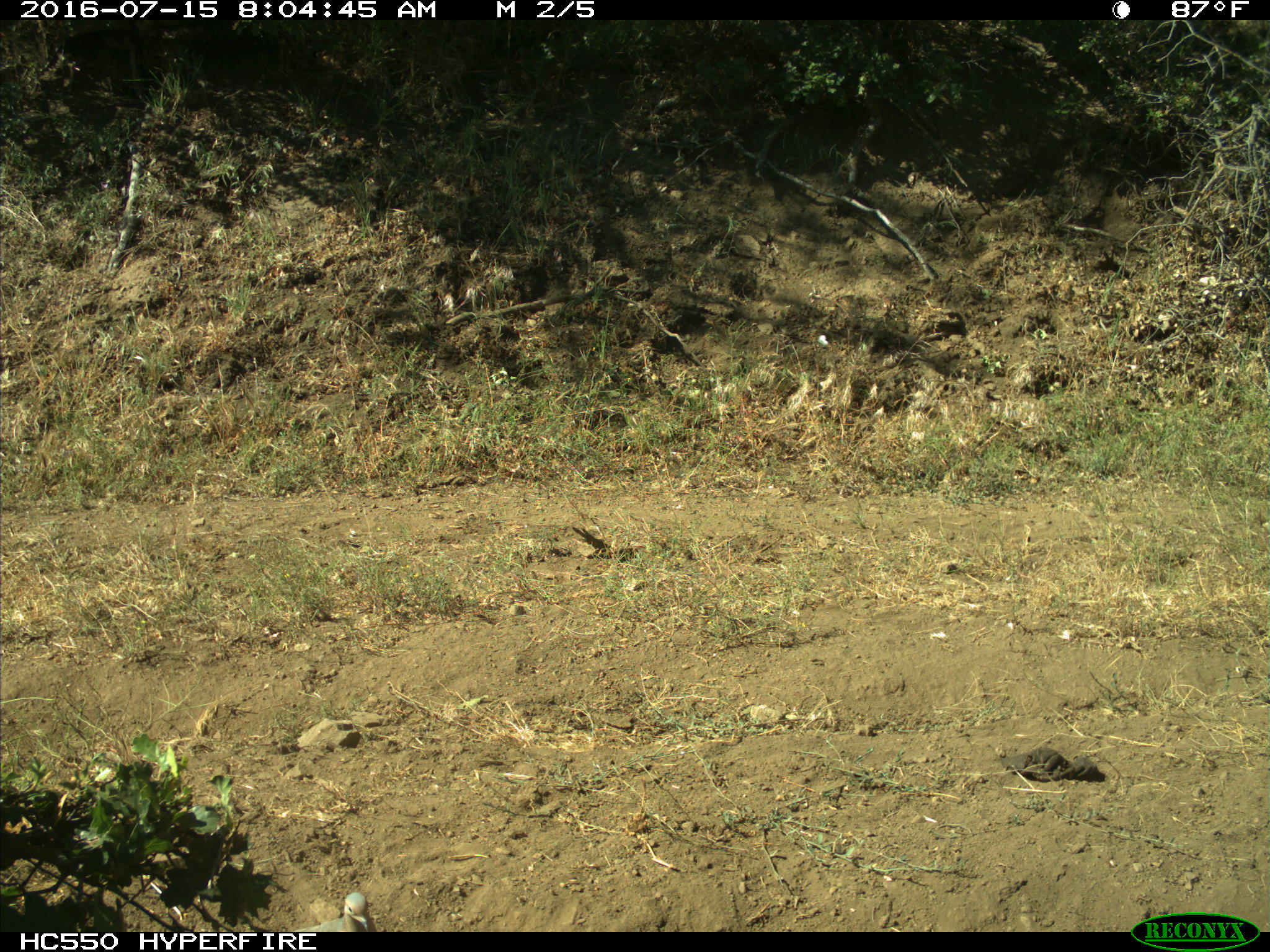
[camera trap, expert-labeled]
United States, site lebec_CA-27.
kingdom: Animalia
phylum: Chordata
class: Aves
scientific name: Aves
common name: birds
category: unidentified bird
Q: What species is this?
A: Unidentified bird (birds) (Aves).